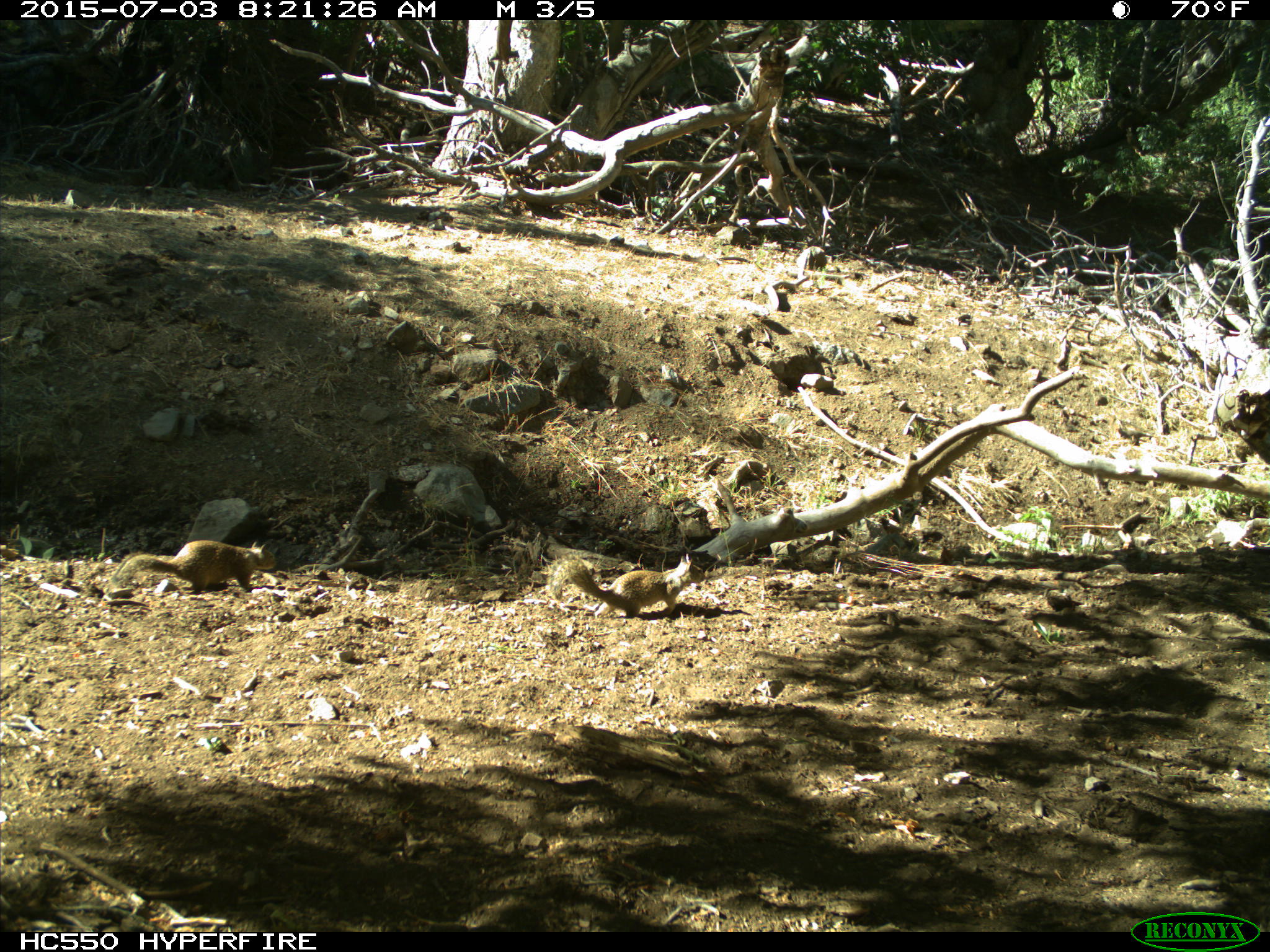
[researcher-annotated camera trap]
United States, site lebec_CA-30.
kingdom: Animalia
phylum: Chordata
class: Mammalia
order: Rodentia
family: Sciuridae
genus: Otospermophilus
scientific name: Otospermophilus beecheyi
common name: california ground squirrel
Otospermophilus beecheyi (california ground squirrel).